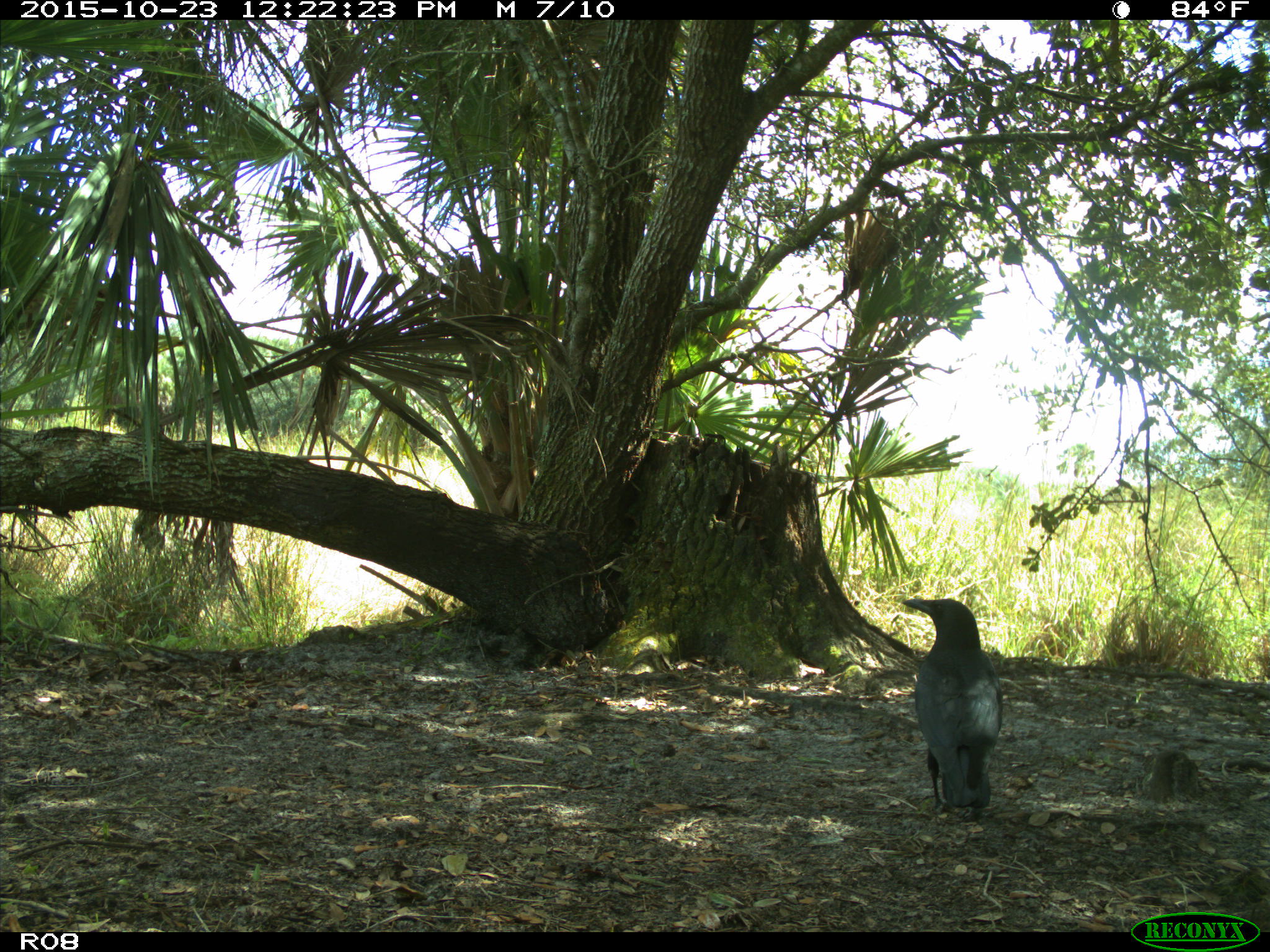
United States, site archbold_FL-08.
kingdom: Animalia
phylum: Chordata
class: Aves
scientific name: Aves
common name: birds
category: unidentified bird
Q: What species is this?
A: Unidentified bird (birds) (Aves).